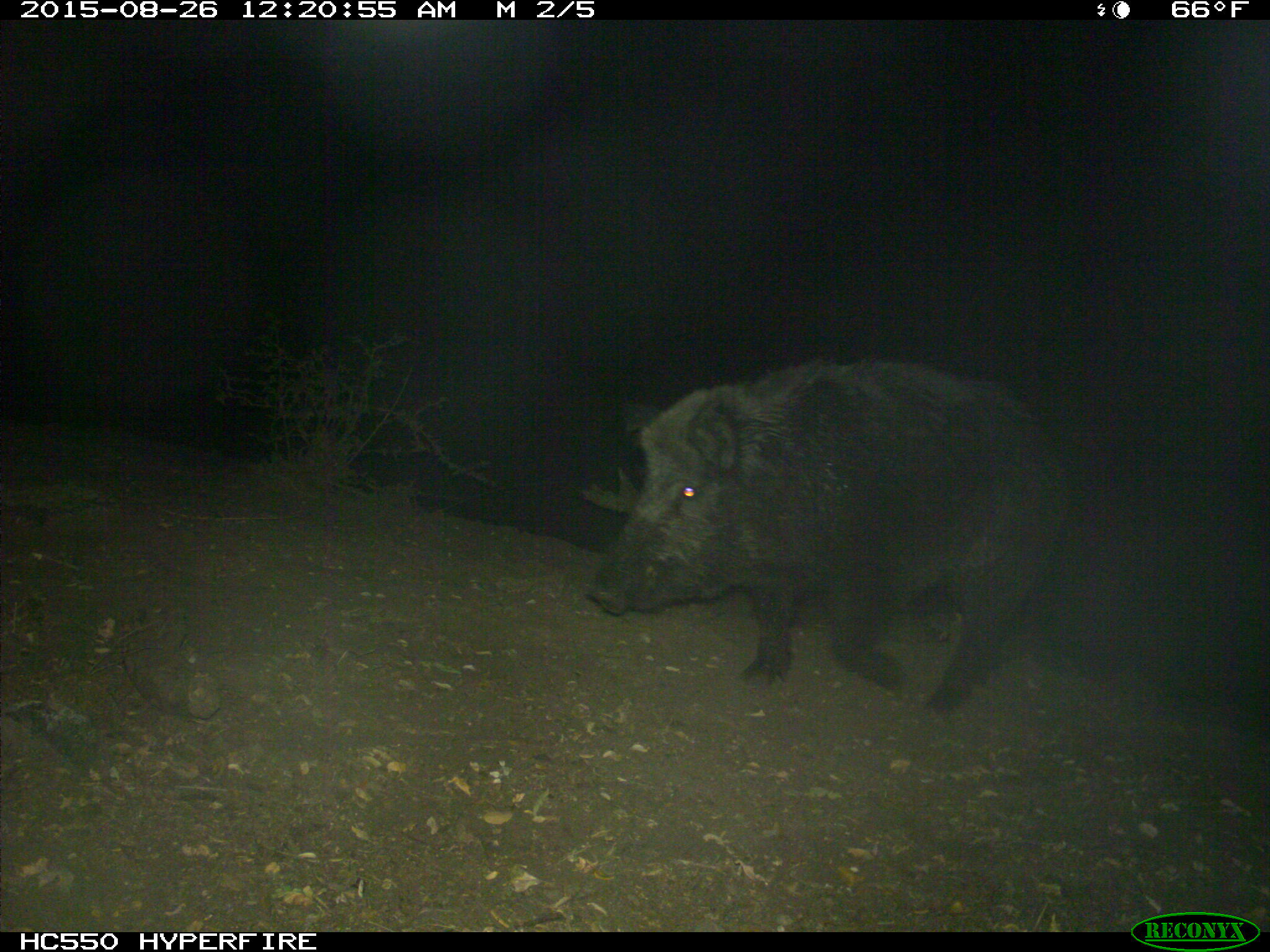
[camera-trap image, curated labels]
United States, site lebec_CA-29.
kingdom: Animalia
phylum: Chordata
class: Mammalia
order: Artiodactyla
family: Suidae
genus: Sus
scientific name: Sus scrofa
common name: wild boar